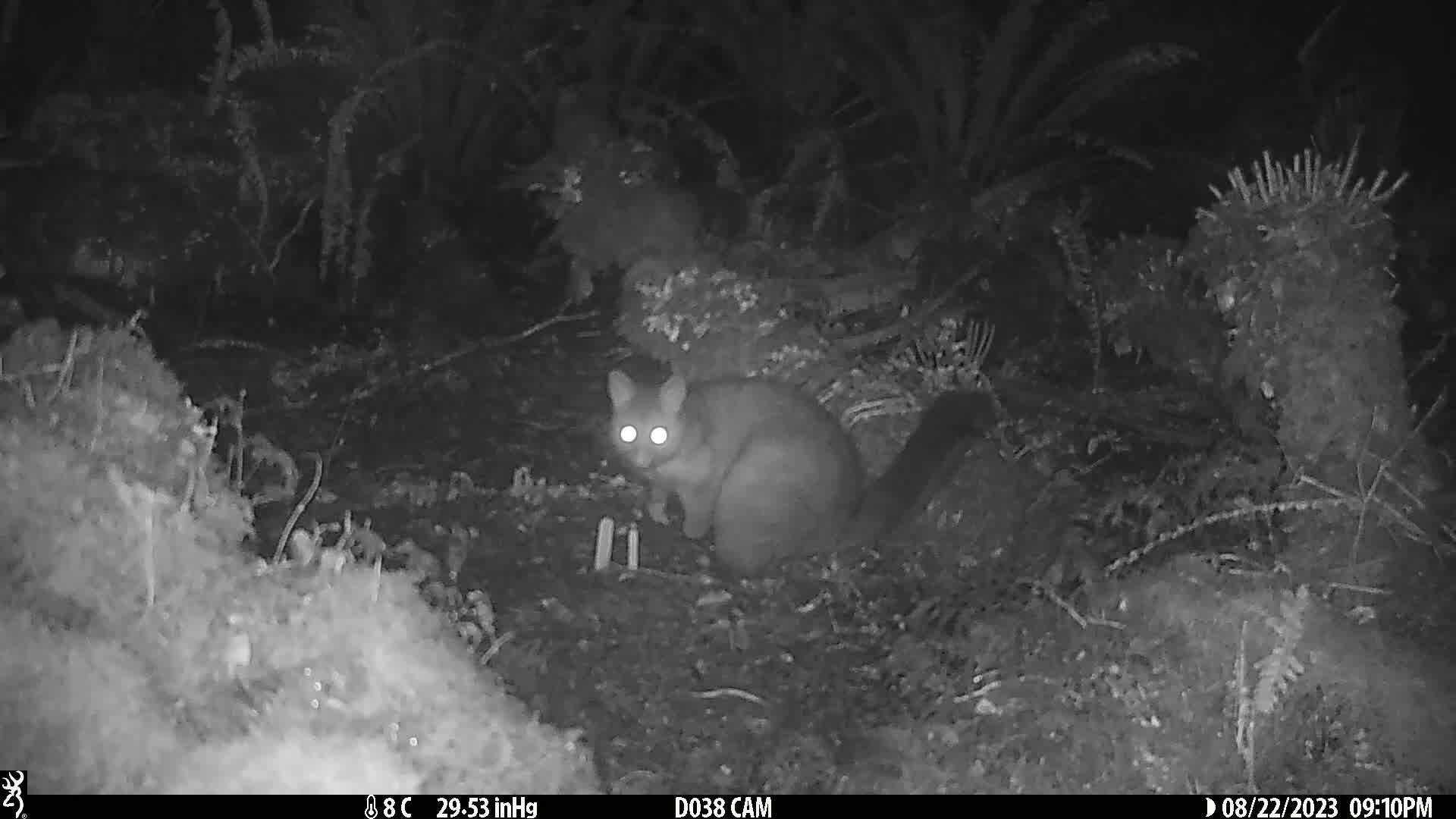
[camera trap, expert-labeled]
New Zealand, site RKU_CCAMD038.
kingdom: Animalia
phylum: Chordata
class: Mammalia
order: Diprotodontia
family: Phalangeridae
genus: Trichosurus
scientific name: Trichosurus vulpecula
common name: common brushtail possum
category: possum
Possum (common brushtail possum) (Trichosurus vulpecula).